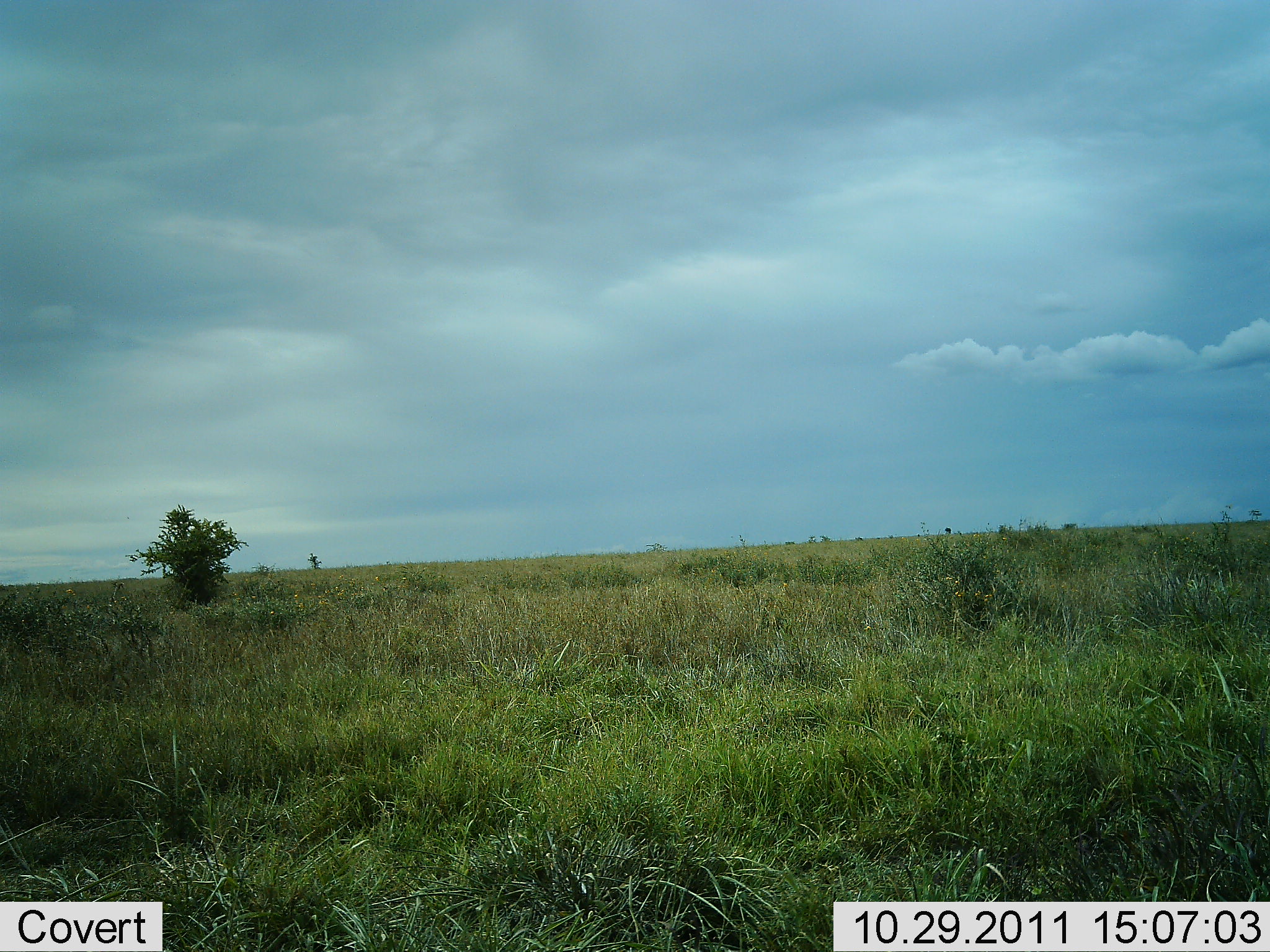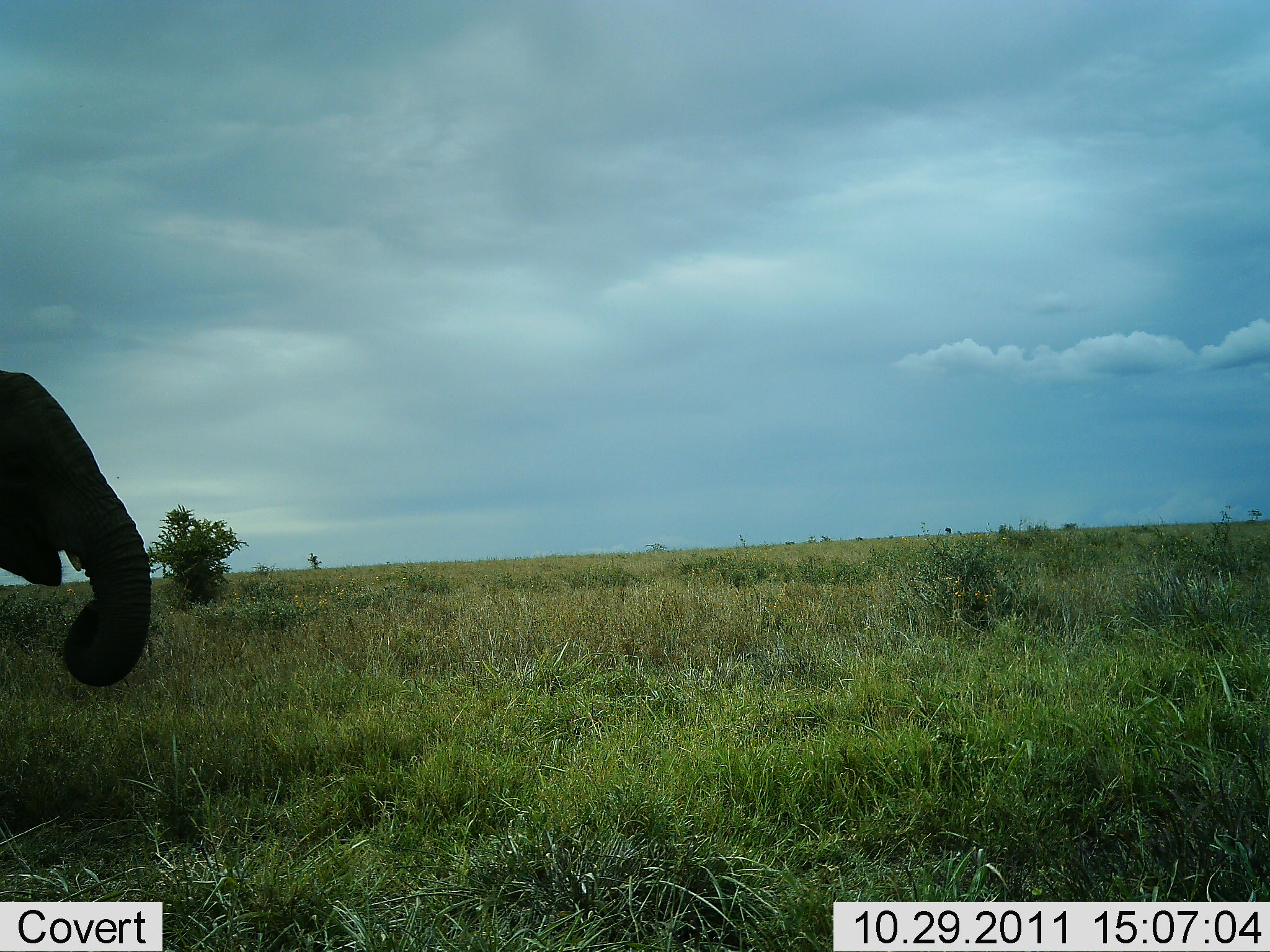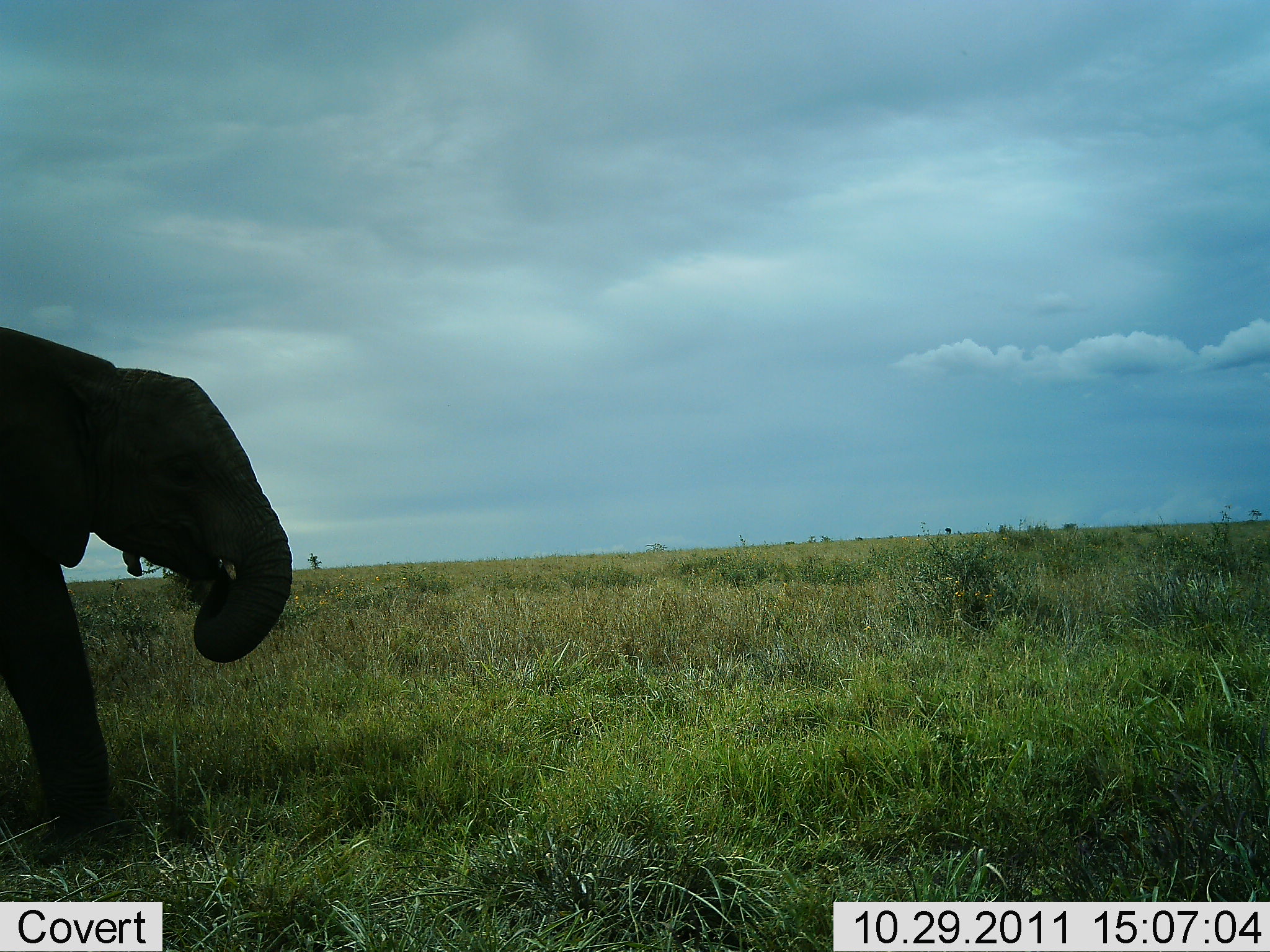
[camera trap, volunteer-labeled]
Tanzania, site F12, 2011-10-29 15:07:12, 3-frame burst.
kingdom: Animalia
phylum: Chordata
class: Mammalia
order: Proboscidea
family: Elephantidae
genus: Loxodonta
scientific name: Loxodonta africana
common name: african bush elephant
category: elephant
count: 1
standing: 18%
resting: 0%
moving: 73%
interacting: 0%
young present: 0%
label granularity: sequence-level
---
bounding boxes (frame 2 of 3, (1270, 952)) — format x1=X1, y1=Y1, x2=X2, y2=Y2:
animal: x1=0, y1=365, x2=153, y2=690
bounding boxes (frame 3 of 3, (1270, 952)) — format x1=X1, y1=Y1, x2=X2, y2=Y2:
animal: x1=0, y1=323, x2=295, y2=861